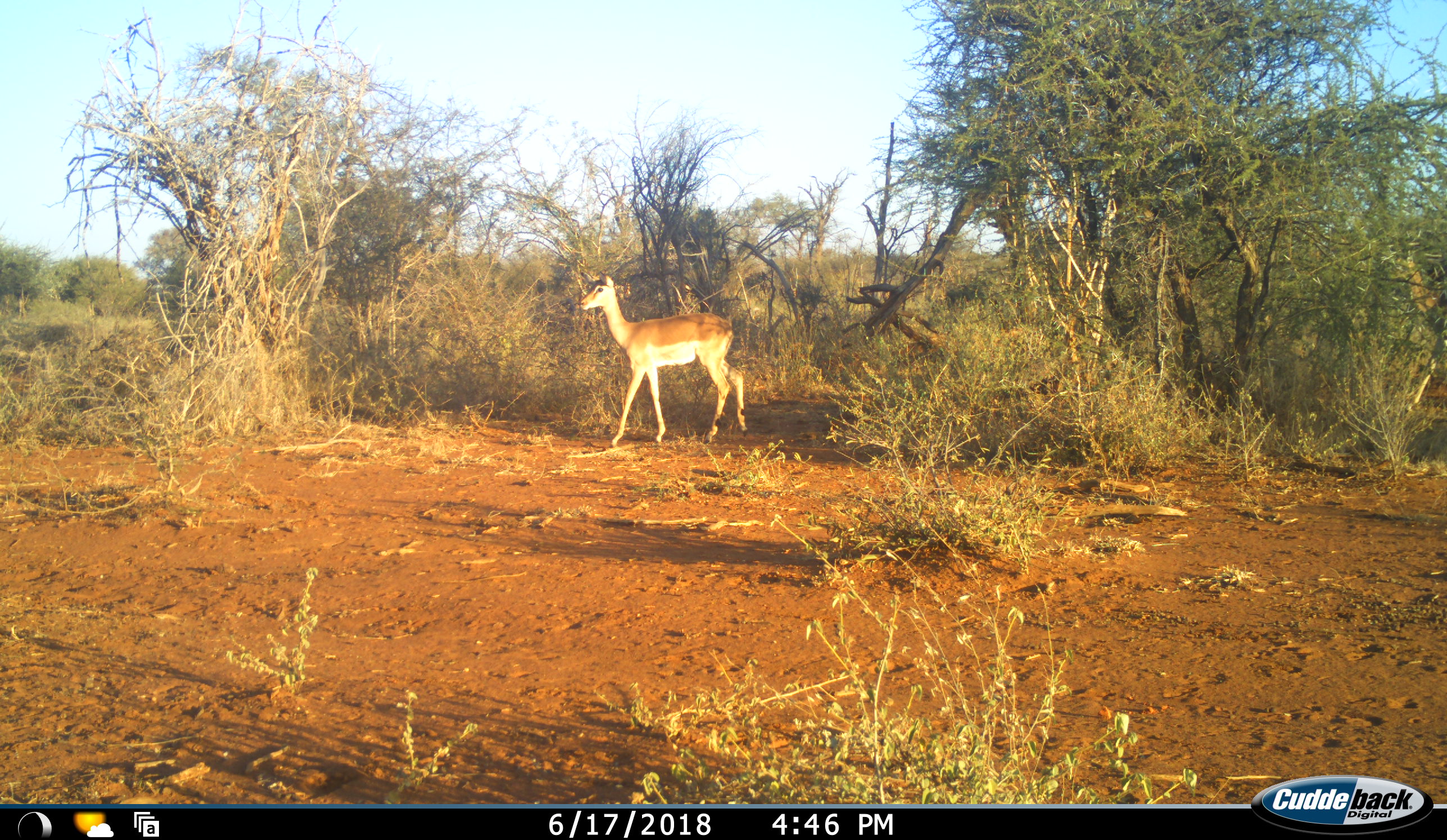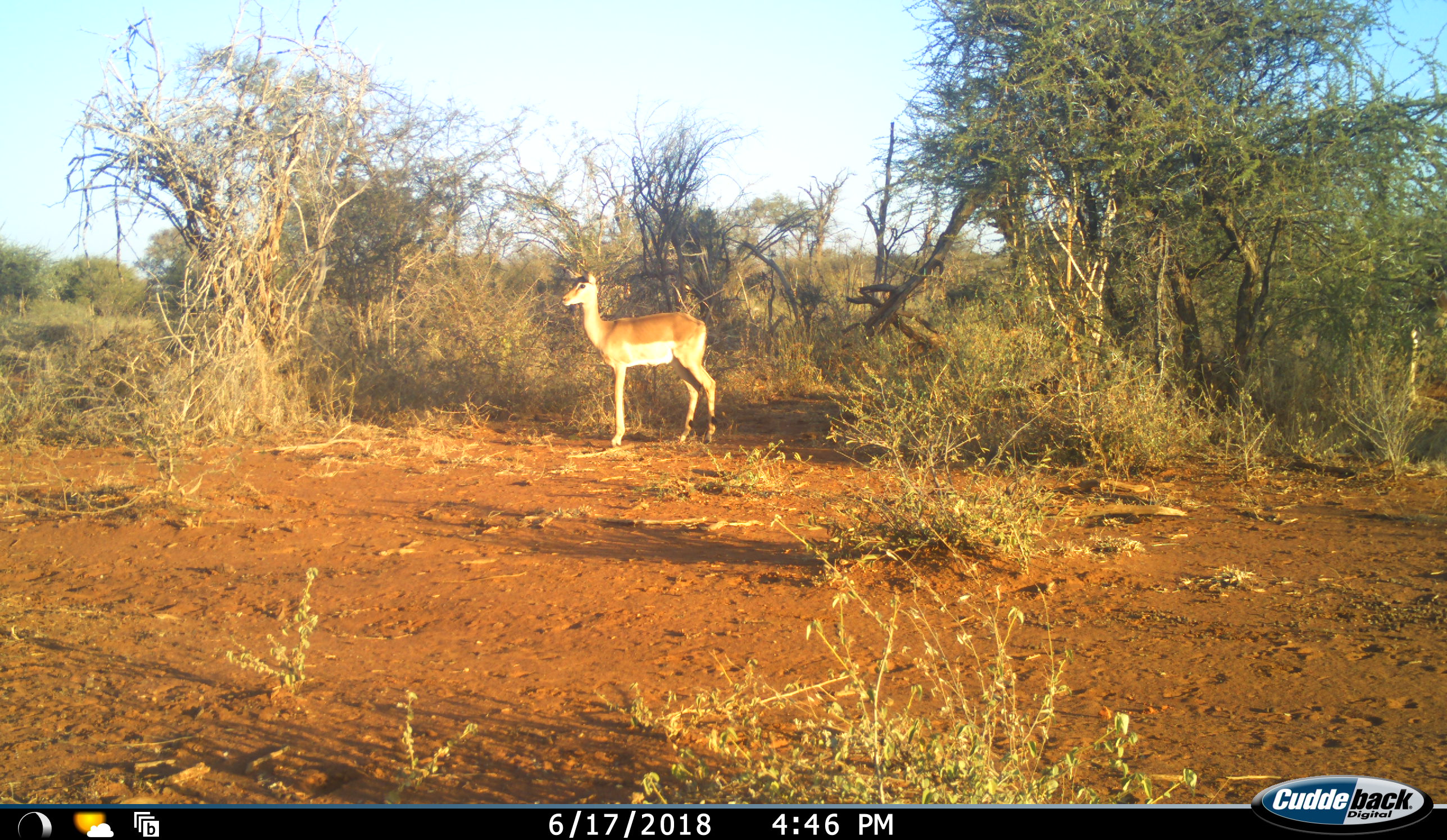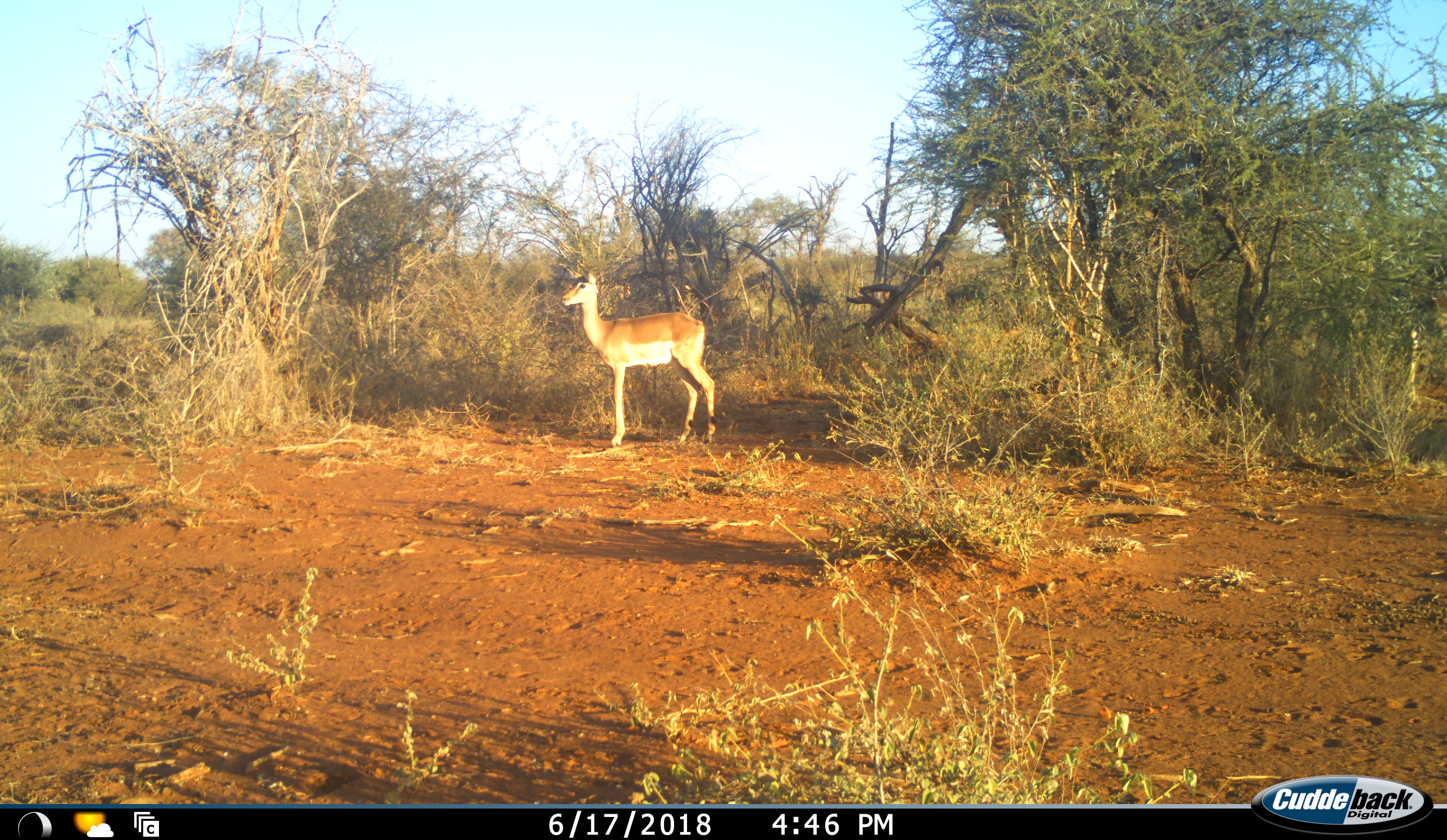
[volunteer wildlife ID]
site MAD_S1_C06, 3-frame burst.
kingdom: Animalia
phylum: Chordata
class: Mammalia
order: Artiodactyla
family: Bovidae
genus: Aepyceros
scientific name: Aepyceros melampus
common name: impala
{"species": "impala (Aepyceros melampus)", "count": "1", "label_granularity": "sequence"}